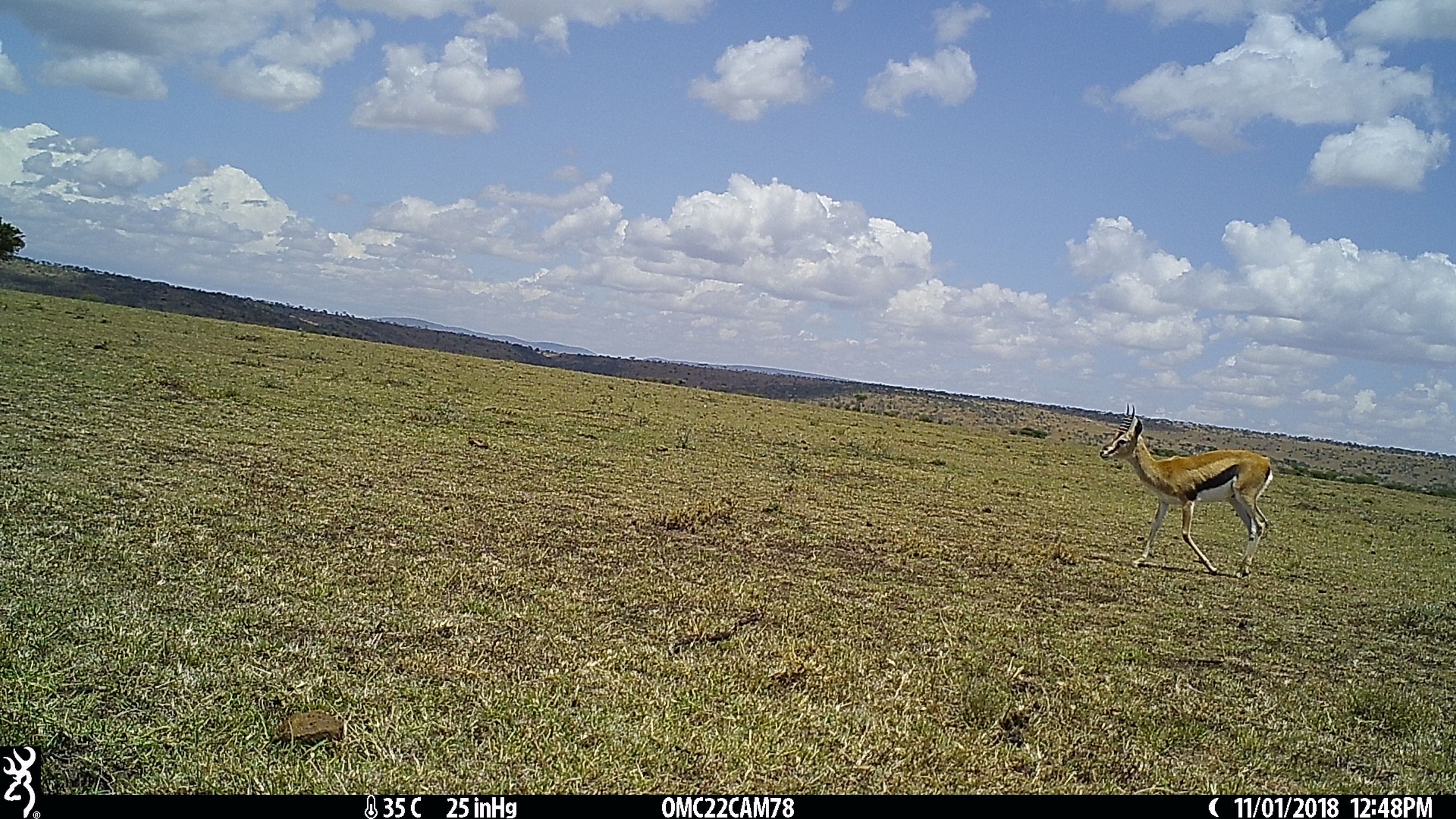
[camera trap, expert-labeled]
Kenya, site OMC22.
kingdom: Animalia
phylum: Chordata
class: Mammalia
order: Artiodactyla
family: Bovidae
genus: Eudorcas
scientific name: Eudorcas thomsonii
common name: thomon's gazelle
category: gazelle thomsons